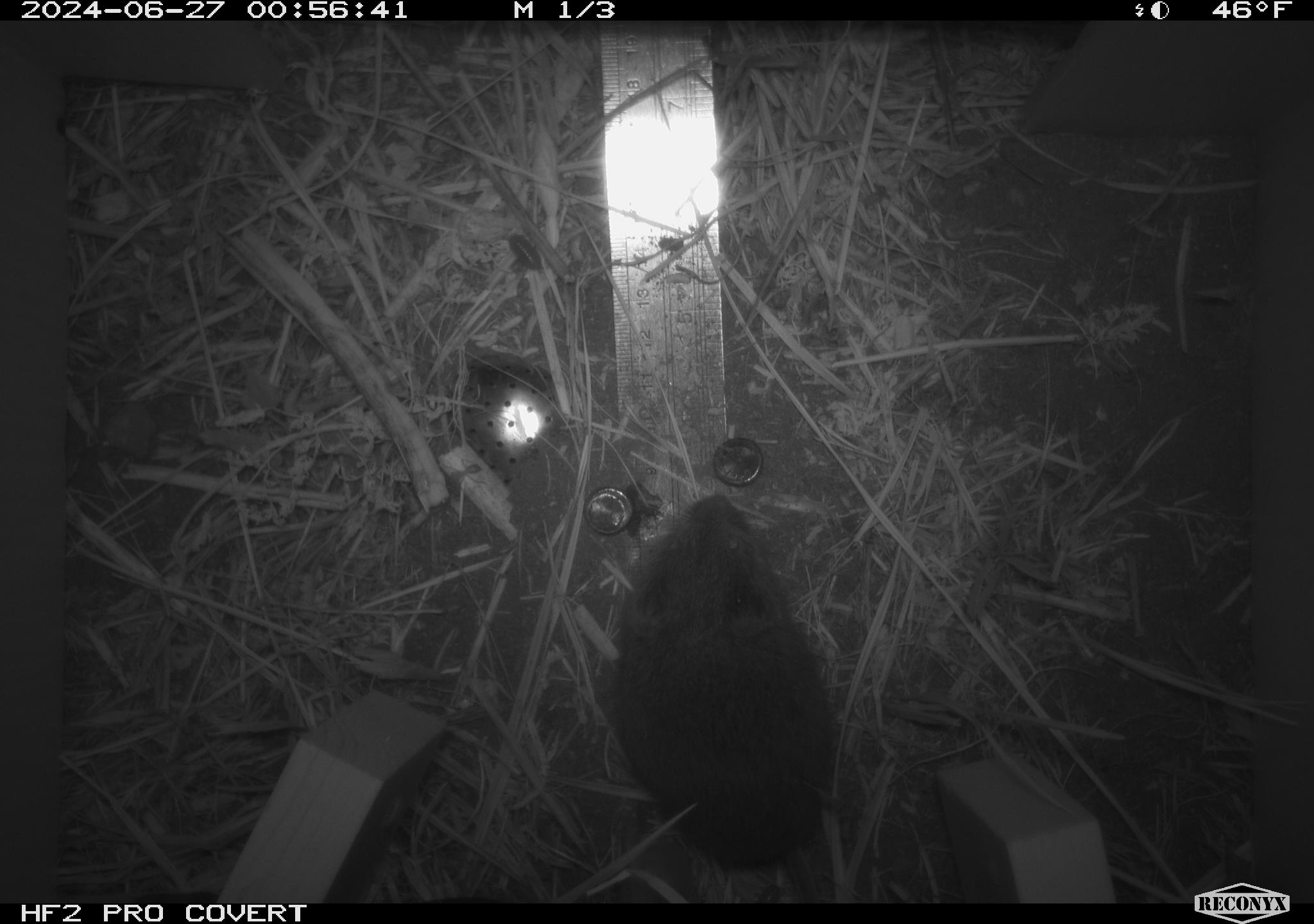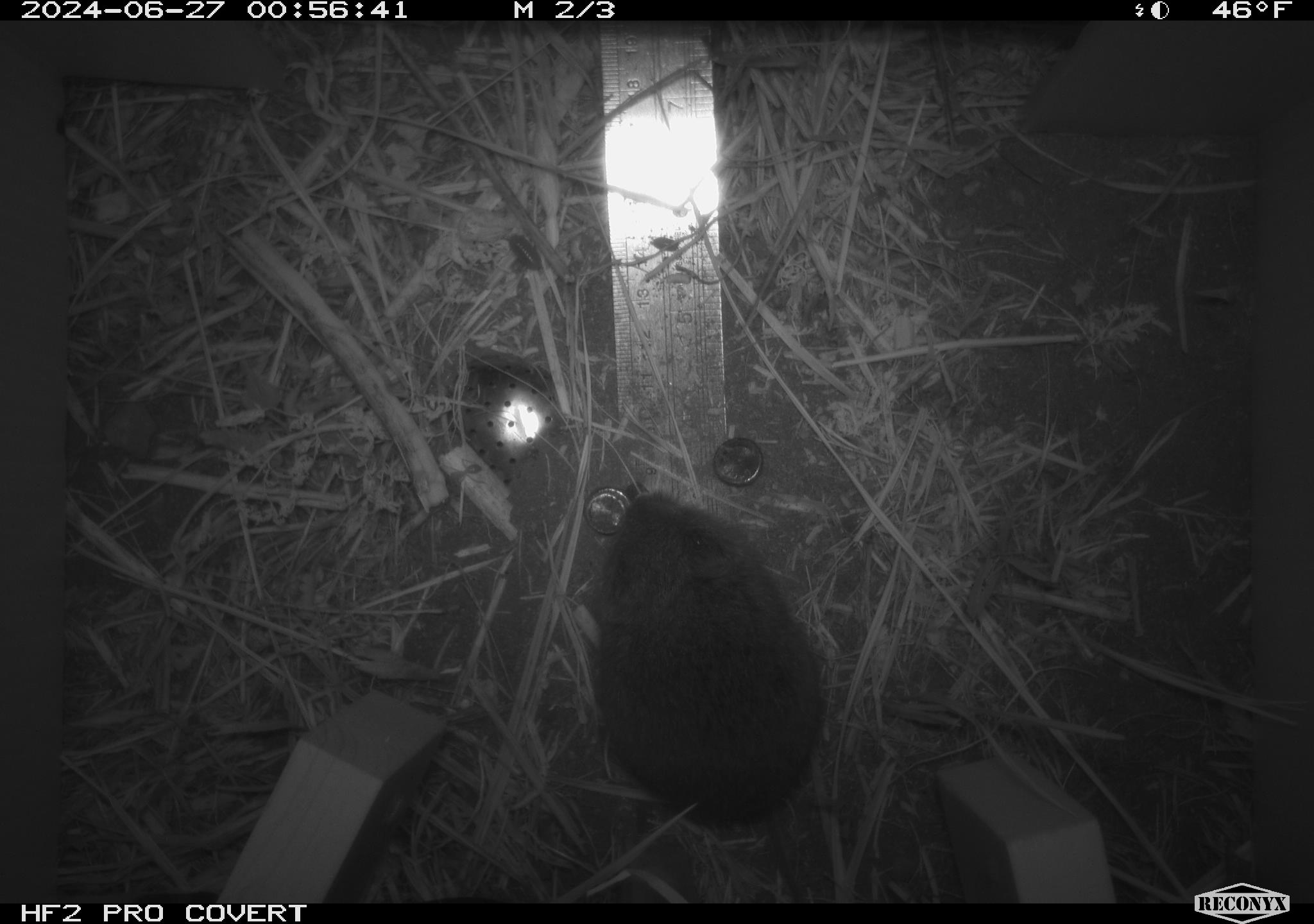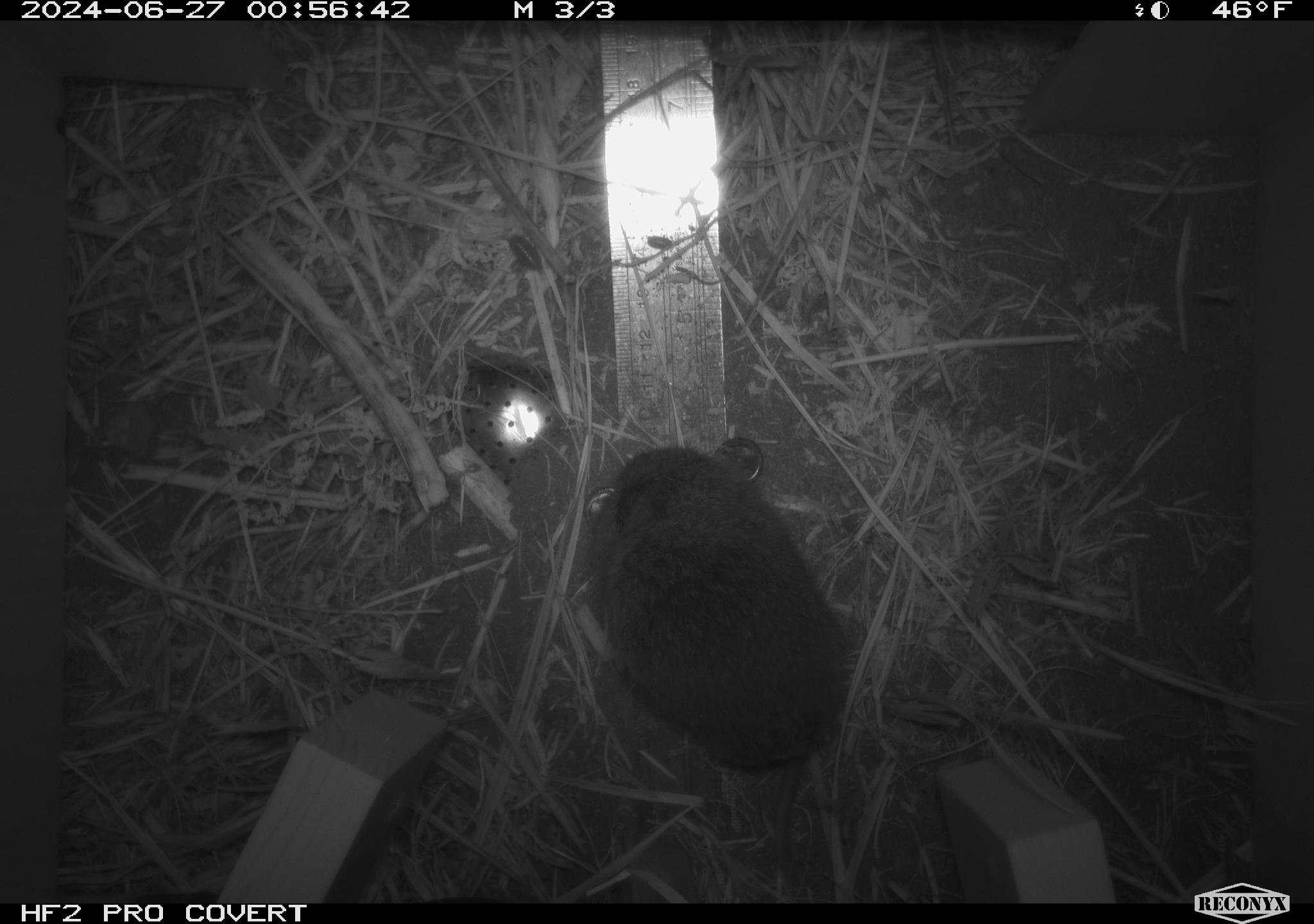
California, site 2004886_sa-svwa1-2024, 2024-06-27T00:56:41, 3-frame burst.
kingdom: Animalia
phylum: Chordata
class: Mammalia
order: Rodentia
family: Cricetidae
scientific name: Arvicolinae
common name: voles, lemmings, and muskrats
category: arvicolinae subfamily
Arvicolinae subfamily (voles, lemmings, and muskrats) (Arvicolinae).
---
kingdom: Animalia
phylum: Arthropoda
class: Malacostraca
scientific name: Malacostraca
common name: amphipods, crabs, isopods, krill, lobsters and shrimps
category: malacostracan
Malacostracan (amphipods, crabs, isopods, krill, lobsters and shrimps) (Malacostraca).